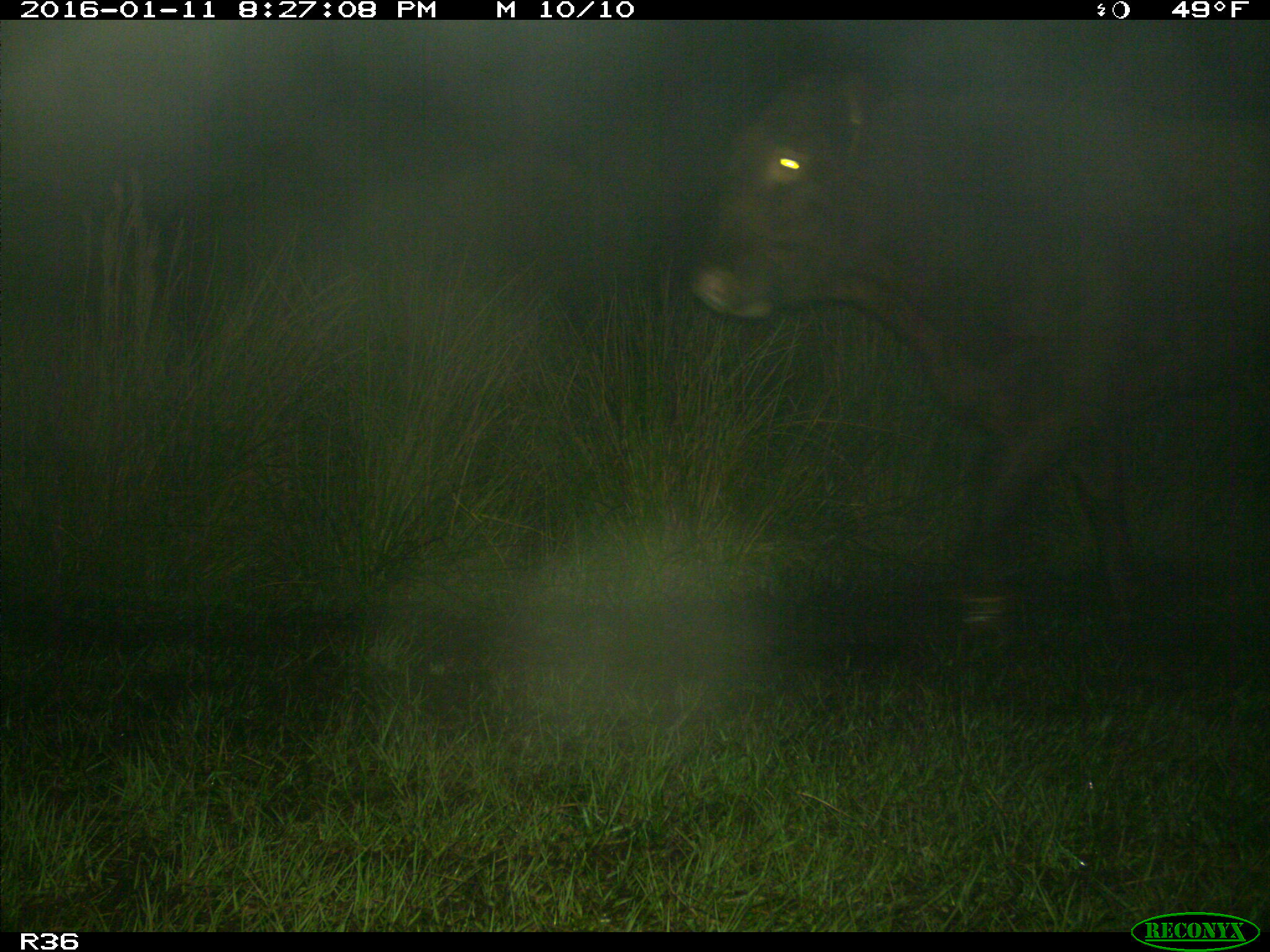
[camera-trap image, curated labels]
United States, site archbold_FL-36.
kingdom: Animalia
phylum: Chordata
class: Mammalia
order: Artiodactyla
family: Bovidae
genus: Bos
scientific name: Bos taurus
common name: domestic cow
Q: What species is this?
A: Bos taurus (domestic cow).